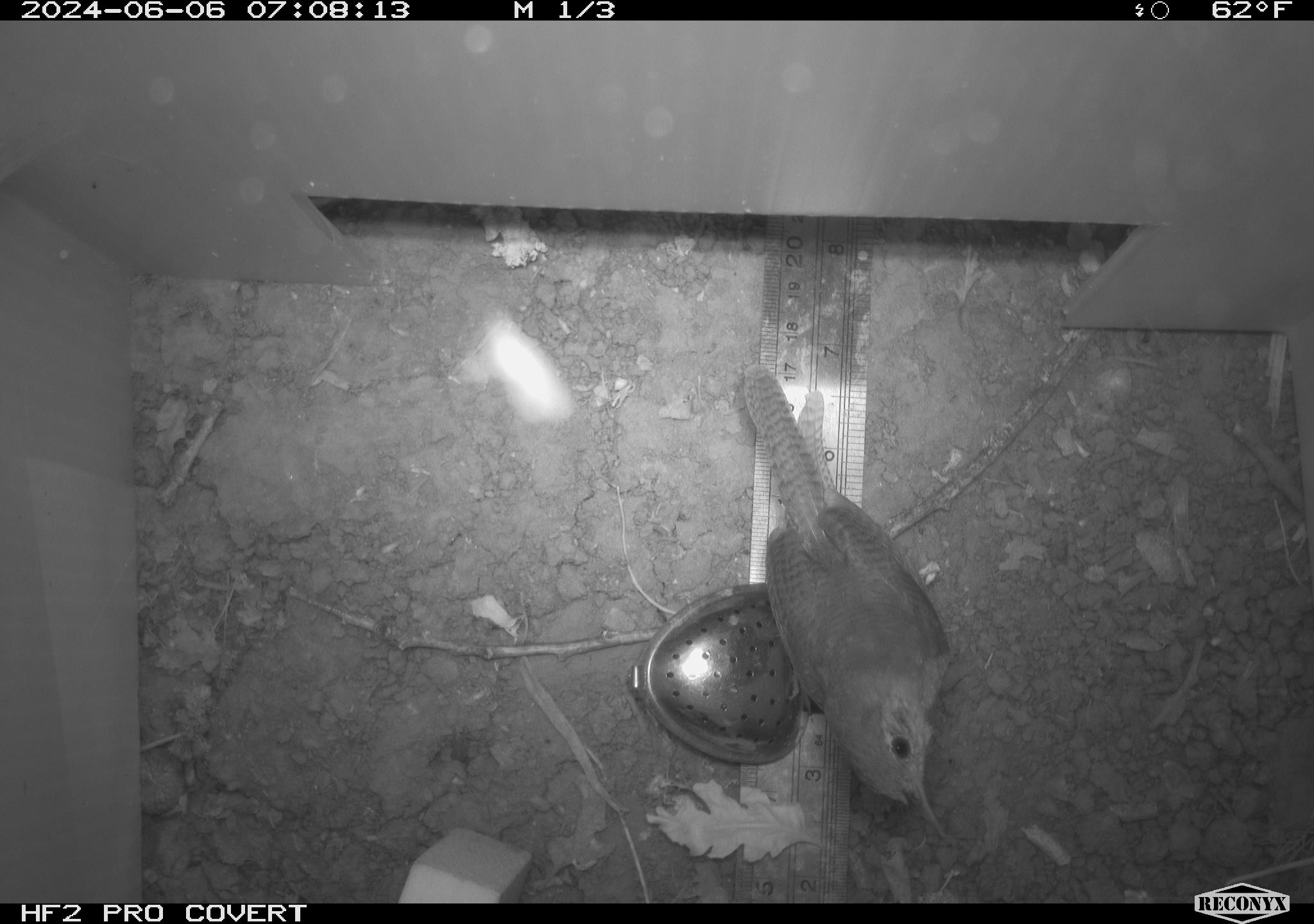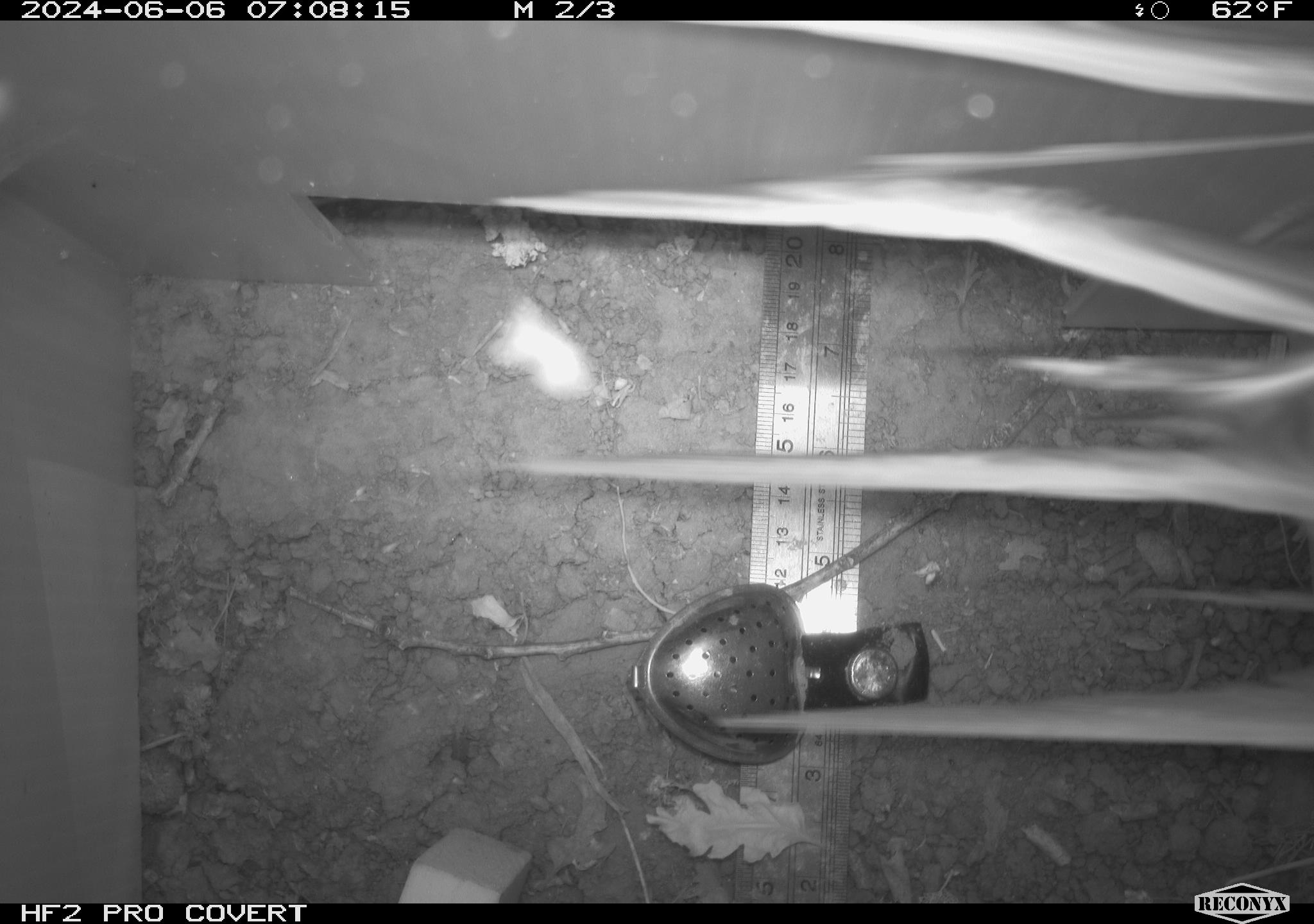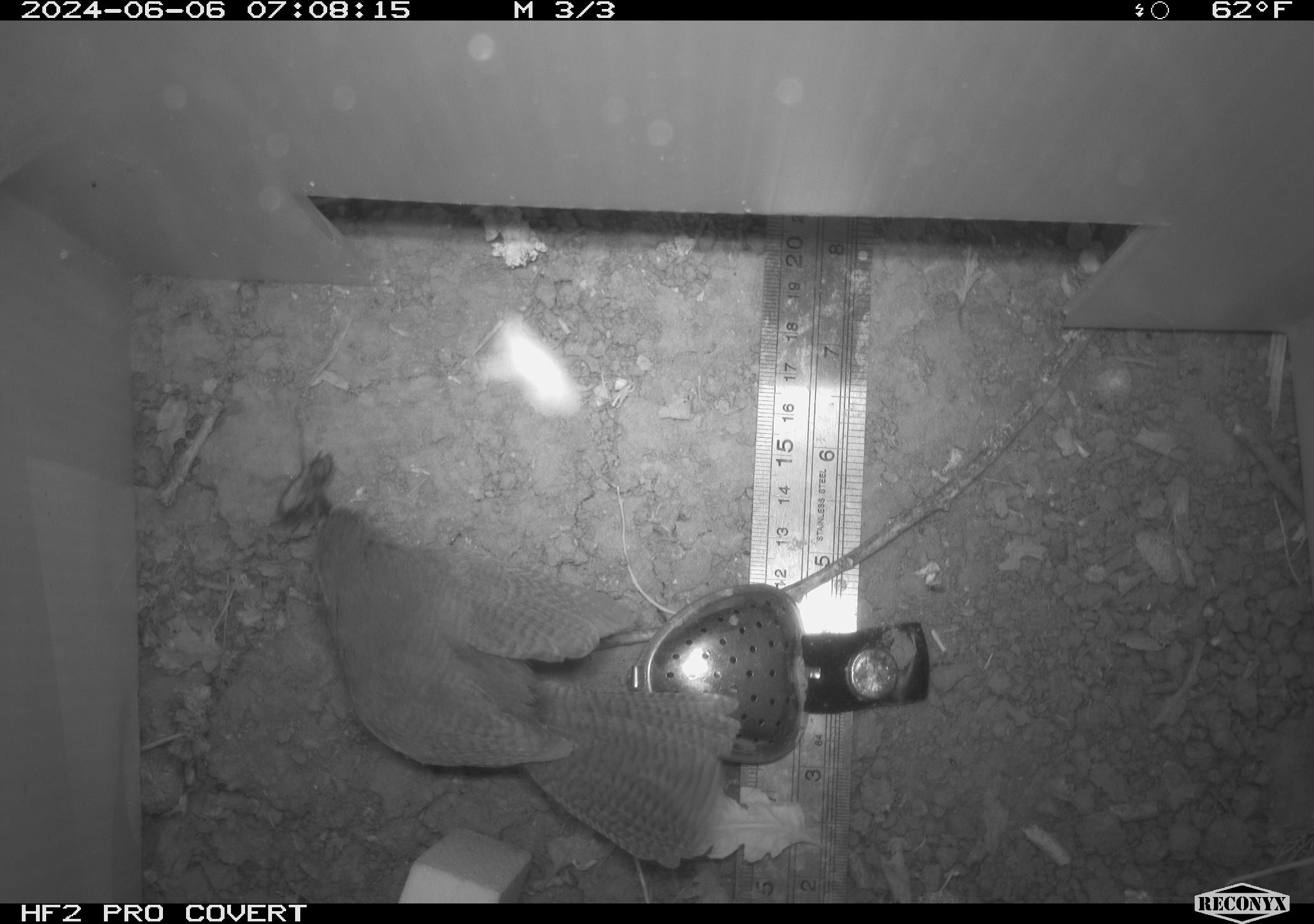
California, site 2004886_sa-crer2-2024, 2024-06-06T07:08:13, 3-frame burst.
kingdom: Animalia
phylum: Chordata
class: Aves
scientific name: Aves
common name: bird